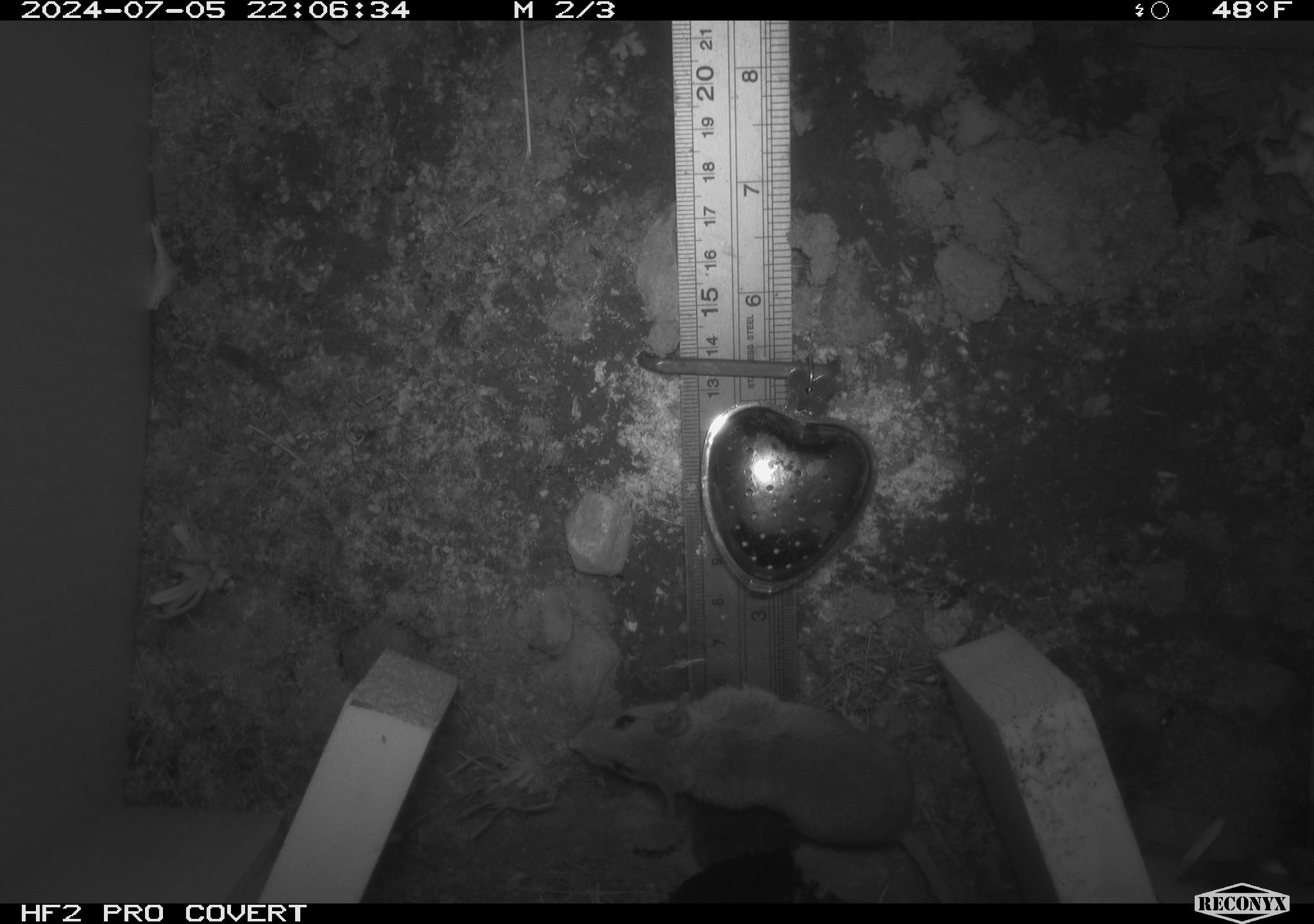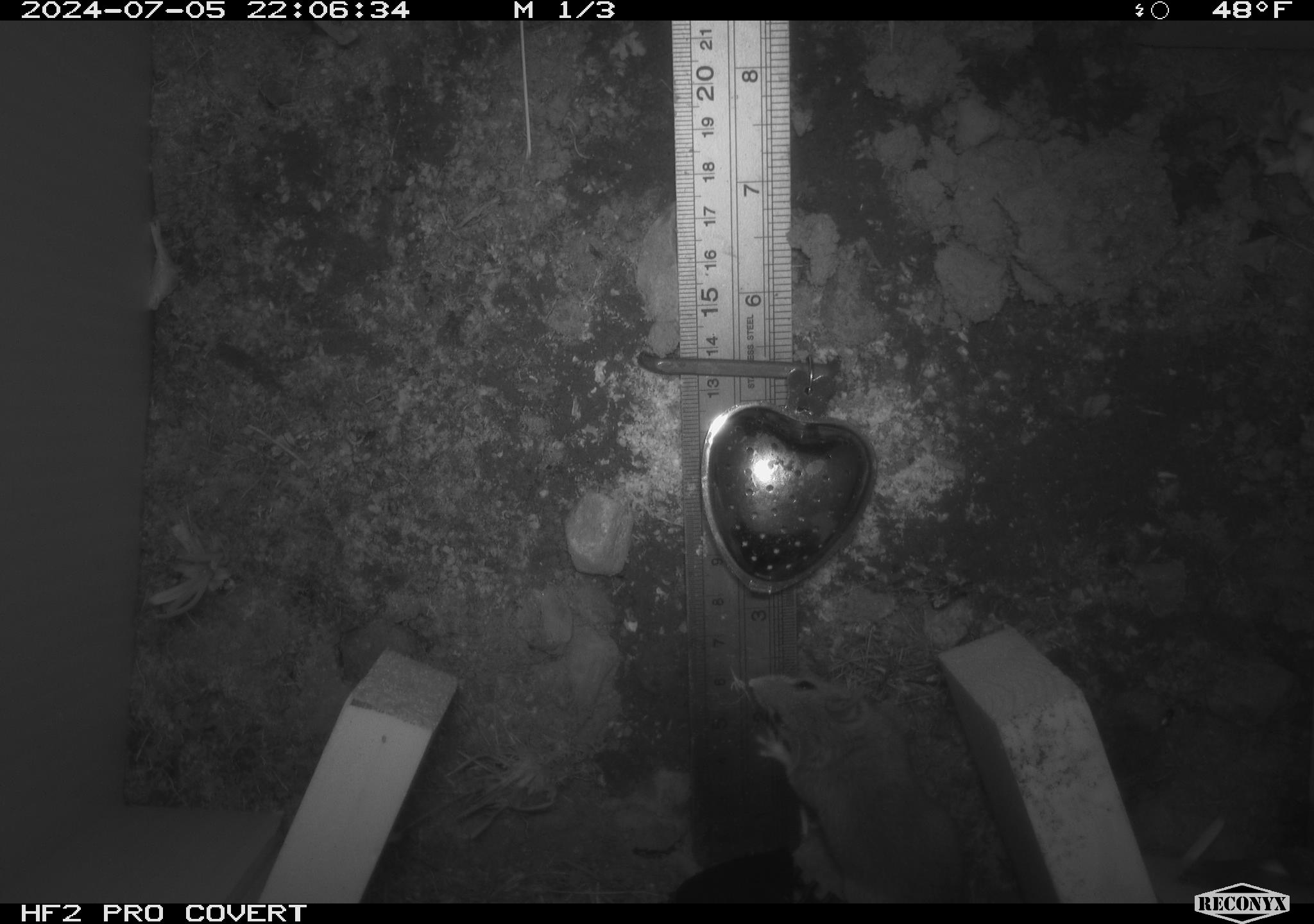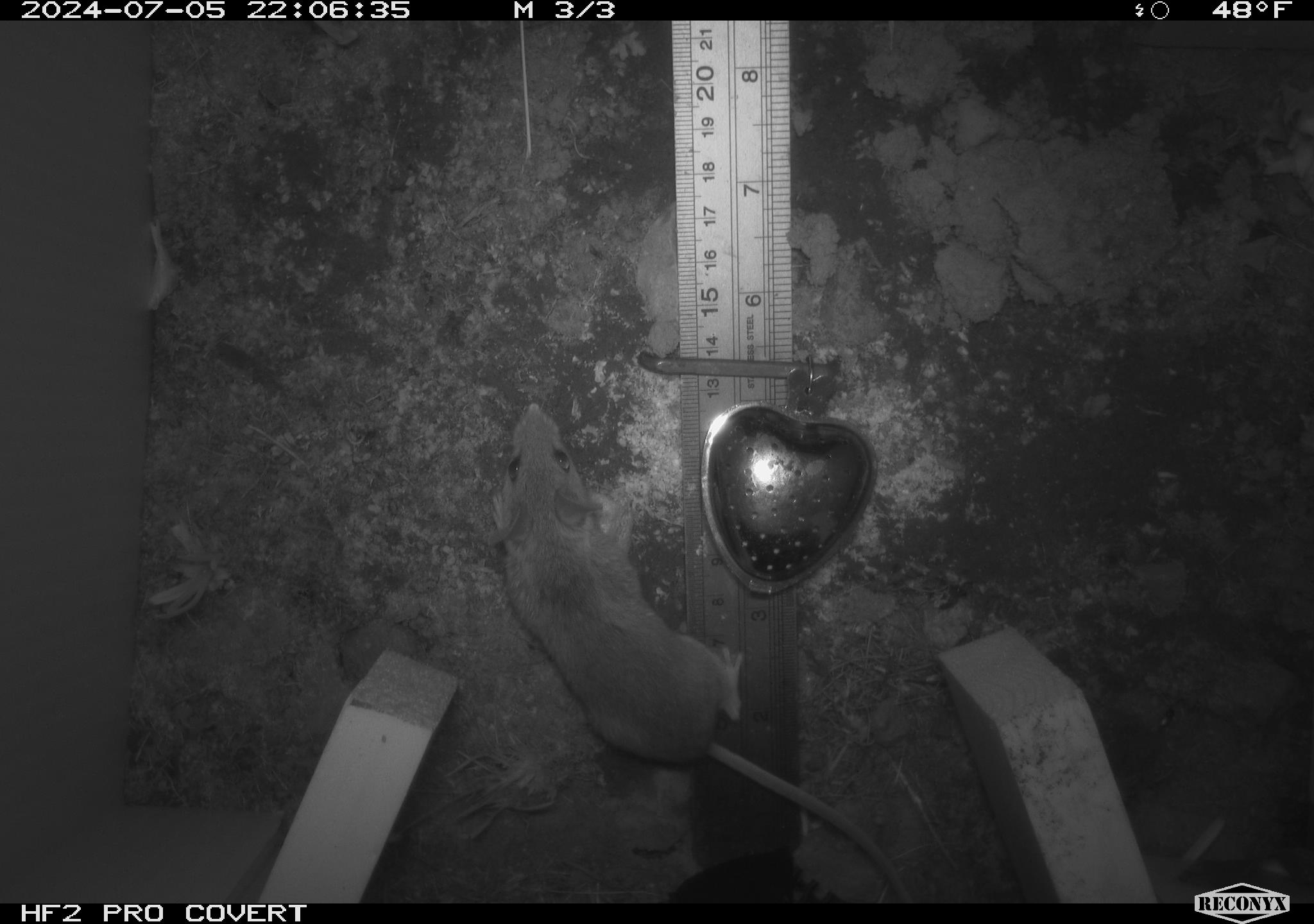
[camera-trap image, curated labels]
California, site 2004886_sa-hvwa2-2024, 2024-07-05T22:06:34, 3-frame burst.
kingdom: Animalia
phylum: Chordata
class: Mammalia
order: Rodentia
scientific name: Rodentia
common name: mouse species